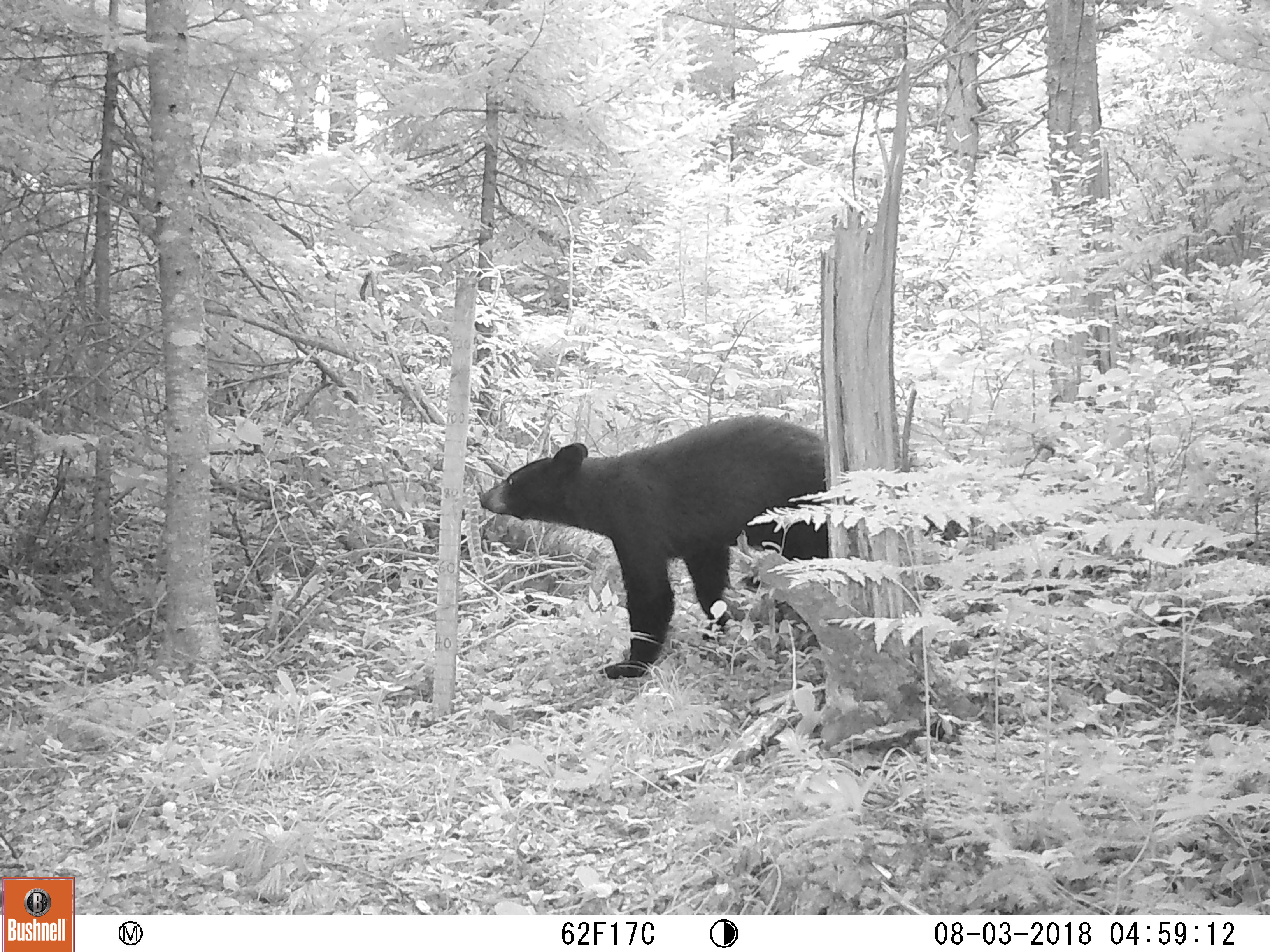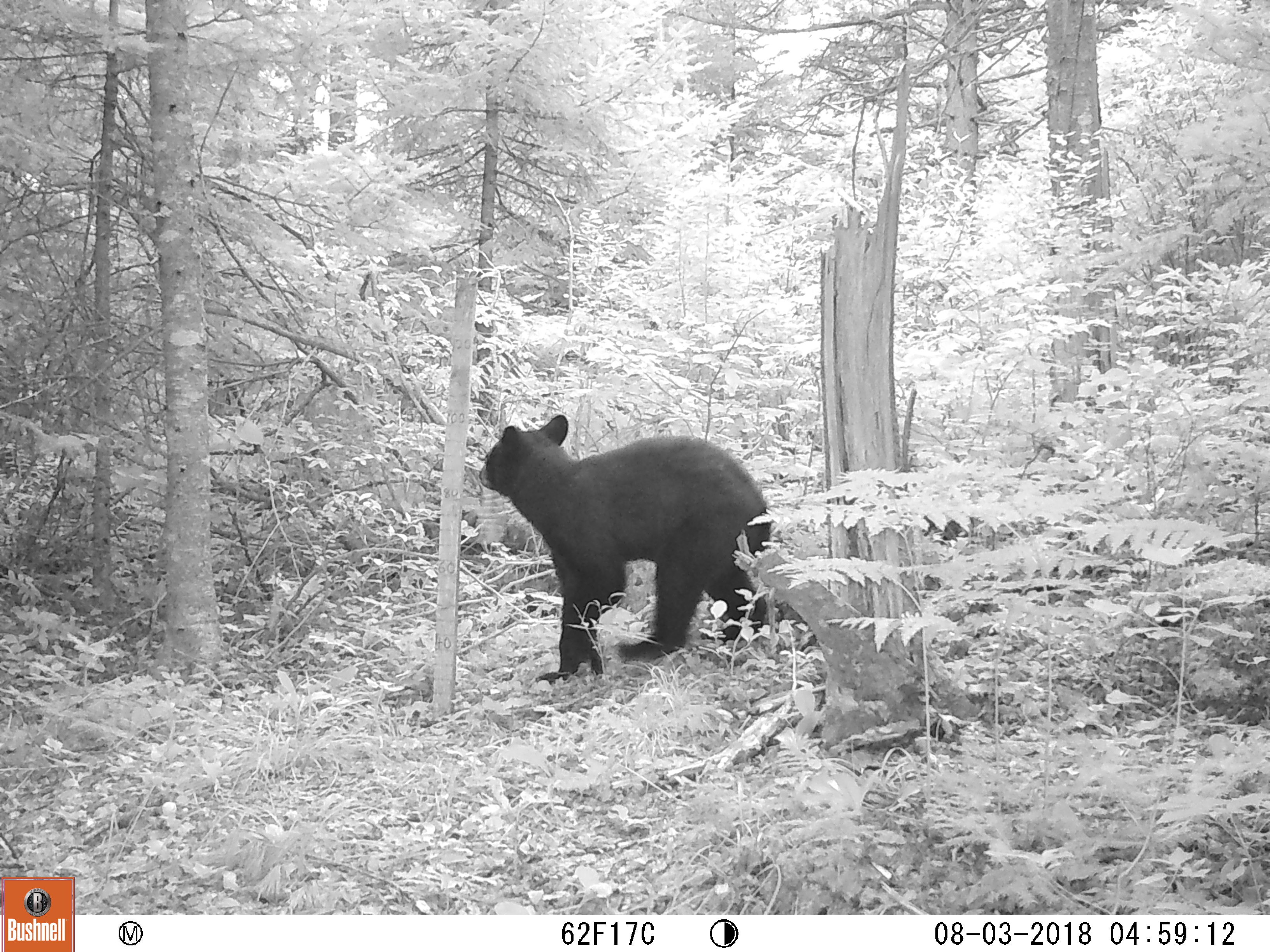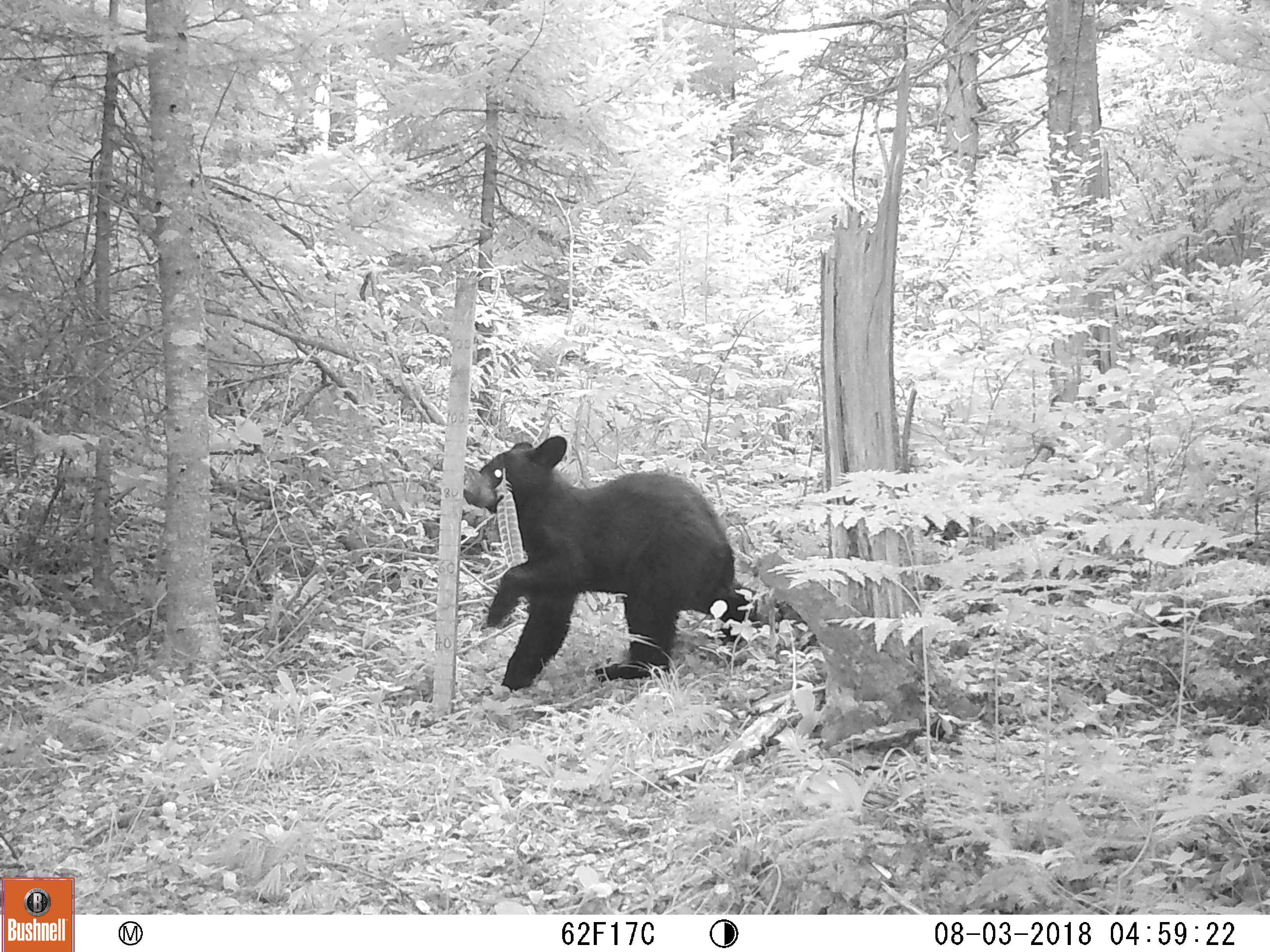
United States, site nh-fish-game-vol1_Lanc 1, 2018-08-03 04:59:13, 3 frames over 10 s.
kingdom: Animalia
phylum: Chordata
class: Mammalia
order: Carnivora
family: Ursidae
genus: Ursus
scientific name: Ursus americanus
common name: black bear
Black bear (Ursus americanus).